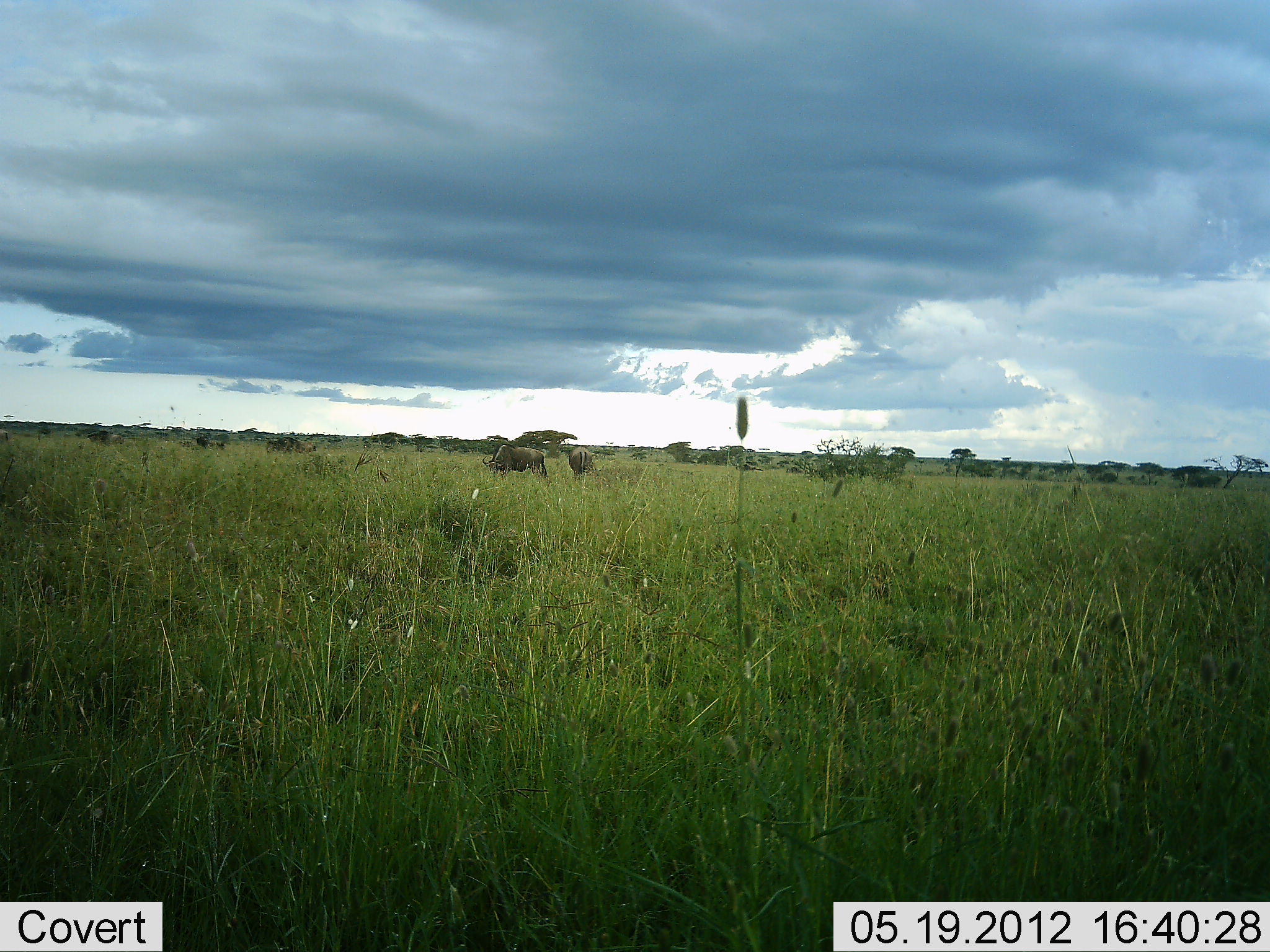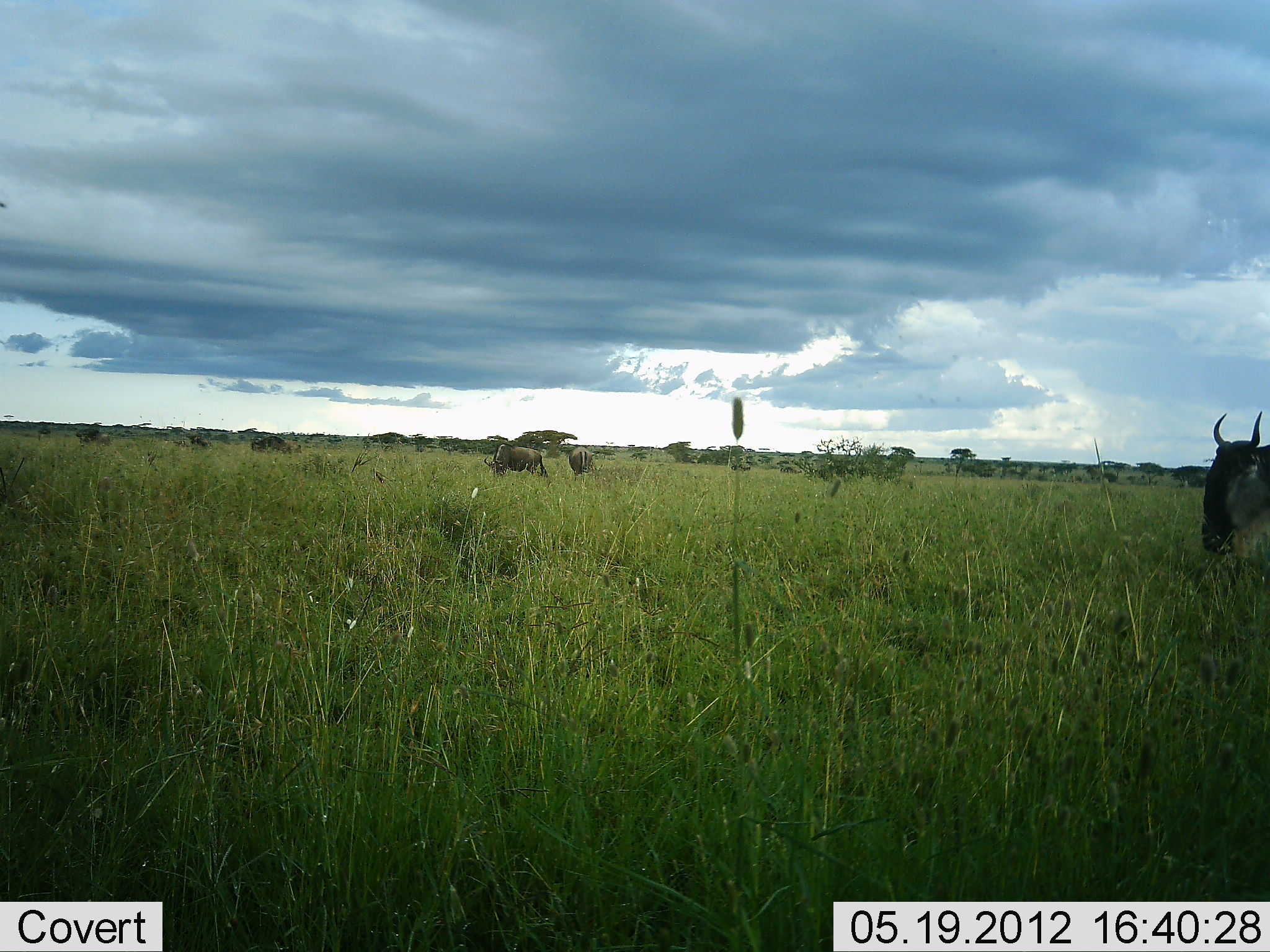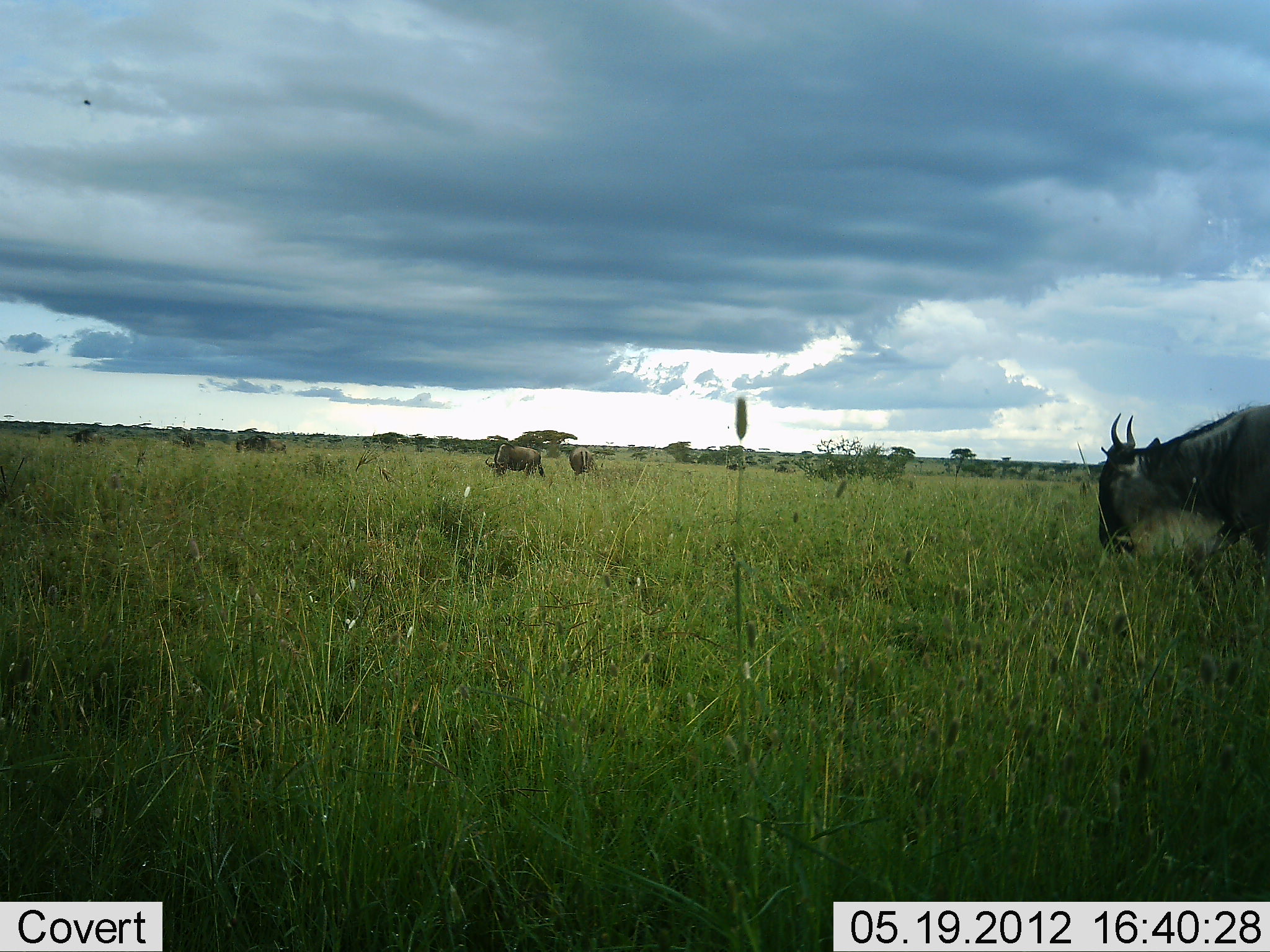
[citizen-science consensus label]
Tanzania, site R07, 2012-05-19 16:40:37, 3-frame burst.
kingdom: Animalia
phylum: Chordata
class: Mammalia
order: Artiodactyla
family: Bovidae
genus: Connochaetes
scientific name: Connochaetes taurinus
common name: blue wildebeest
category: wildebeest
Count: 7.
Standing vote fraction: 27%.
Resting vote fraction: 0%.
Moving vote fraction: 91%.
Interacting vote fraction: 0%.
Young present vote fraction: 0%.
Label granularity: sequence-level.